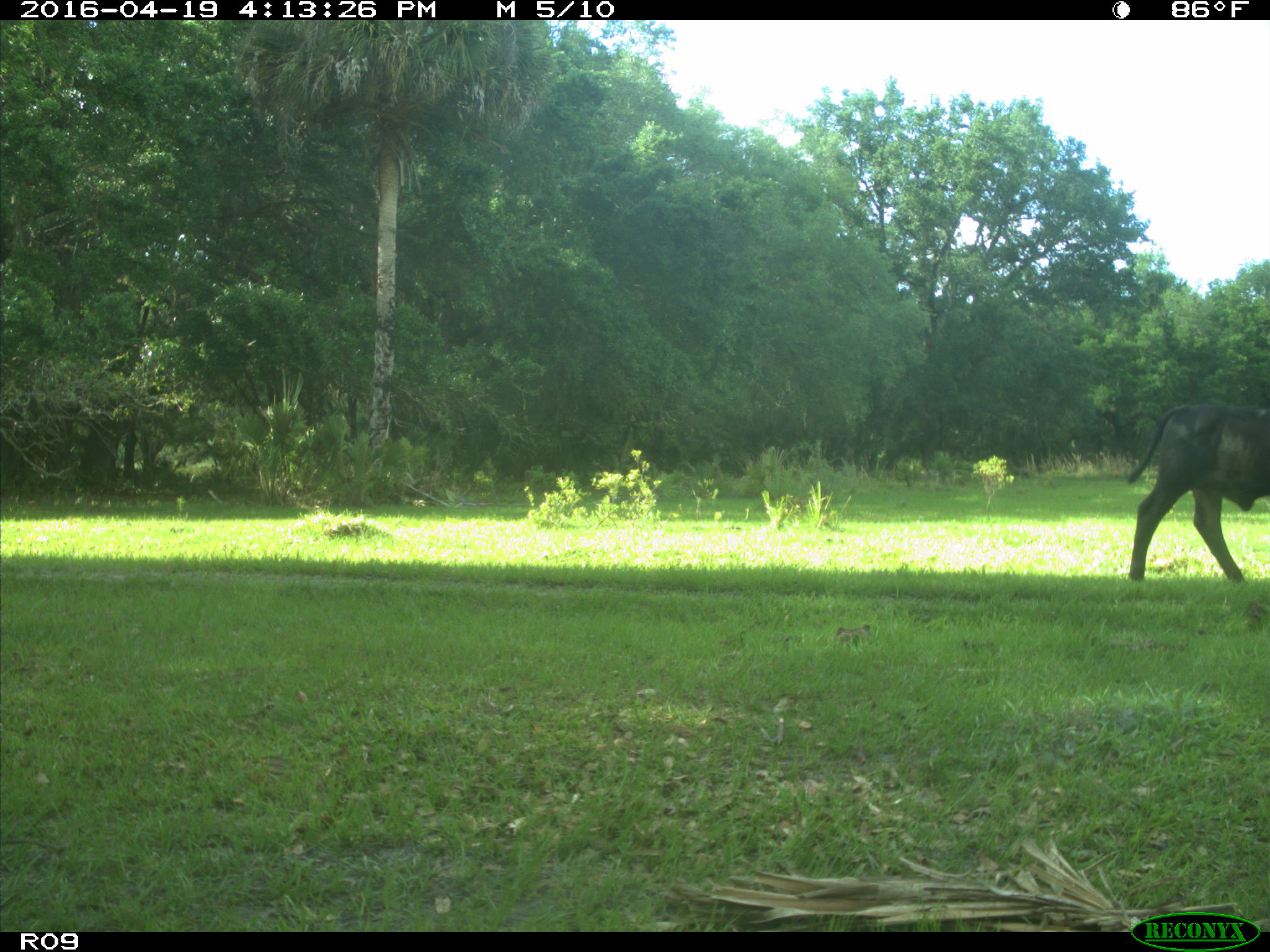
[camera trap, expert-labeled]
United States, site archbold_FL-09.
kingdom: Animalia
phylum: Chordata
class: Mammalia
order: Artiodactyla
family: Bovidae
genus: Bos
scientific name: Bos taurus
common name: domestic cow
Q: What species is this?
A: Bos taurus (domestic cow).